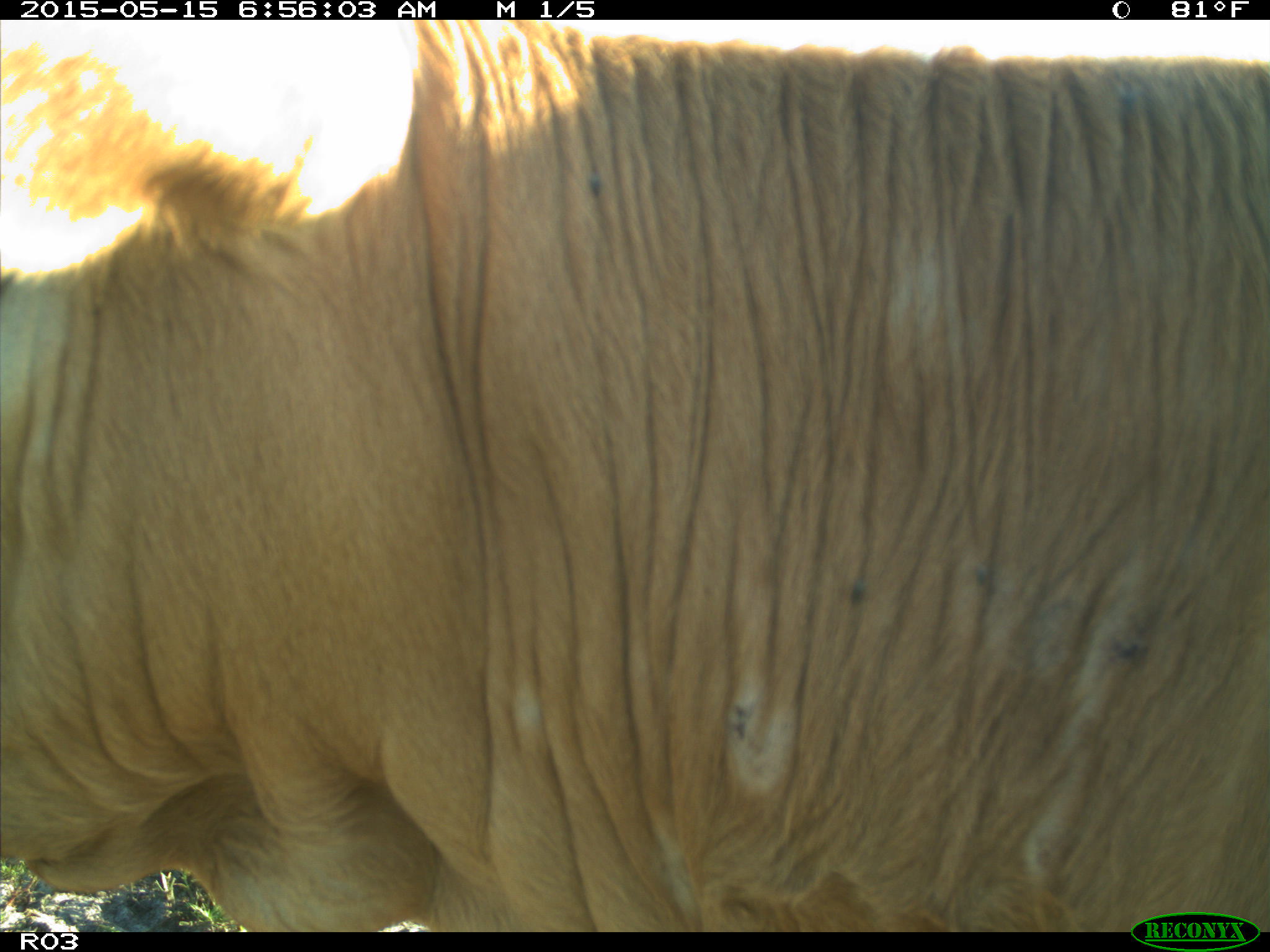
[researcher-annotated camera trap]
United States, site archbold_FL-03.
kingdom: Animalia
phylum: Chordata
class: Mammalia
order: Artiodactyla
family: Bovidae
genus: Bos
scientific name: Bos taurus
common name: domestic cow